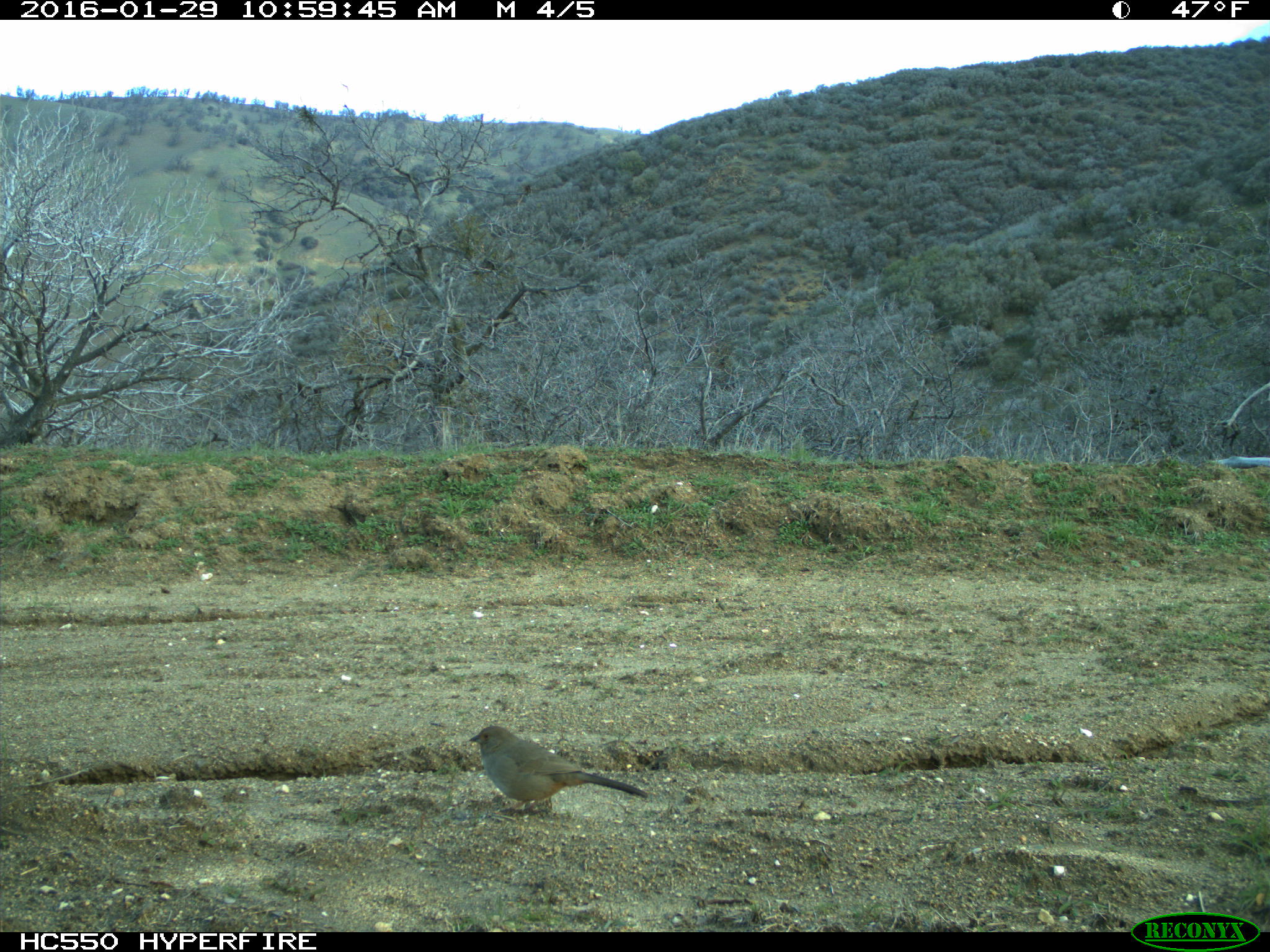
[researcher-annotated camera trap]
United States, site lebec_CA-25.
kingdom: Animalia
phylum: Chordata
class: Aves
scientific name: Aves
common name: birds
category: unidentified bird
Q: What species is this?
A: Unidentified bird (birds) (Aves).